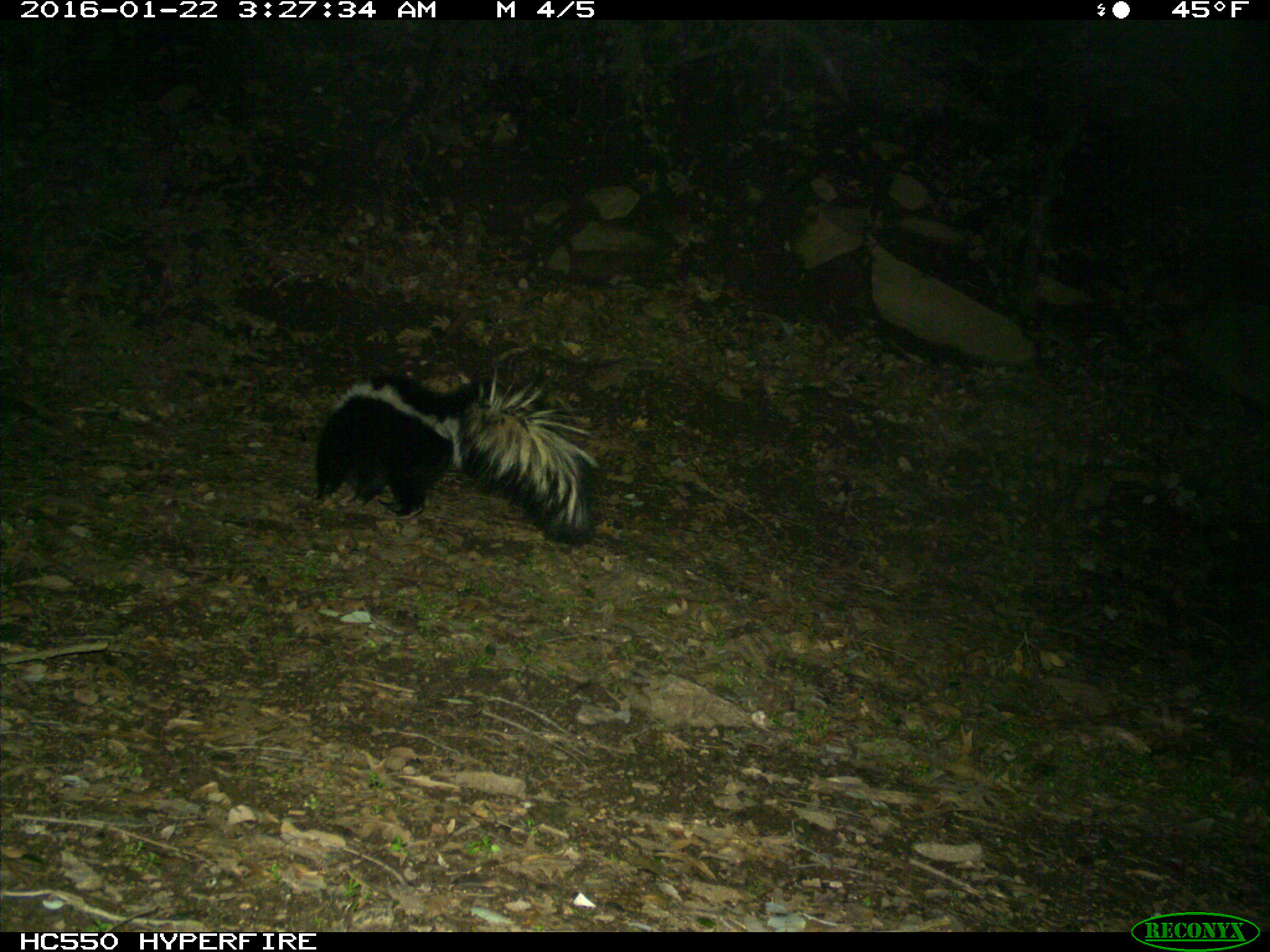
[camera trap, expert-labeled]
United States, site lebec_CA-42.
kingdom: Animalia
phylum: Chordata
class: Mammalia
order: Carnivora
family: Mephitidae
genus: Mephitis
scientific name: Mephitis mephitis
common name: striped skunk